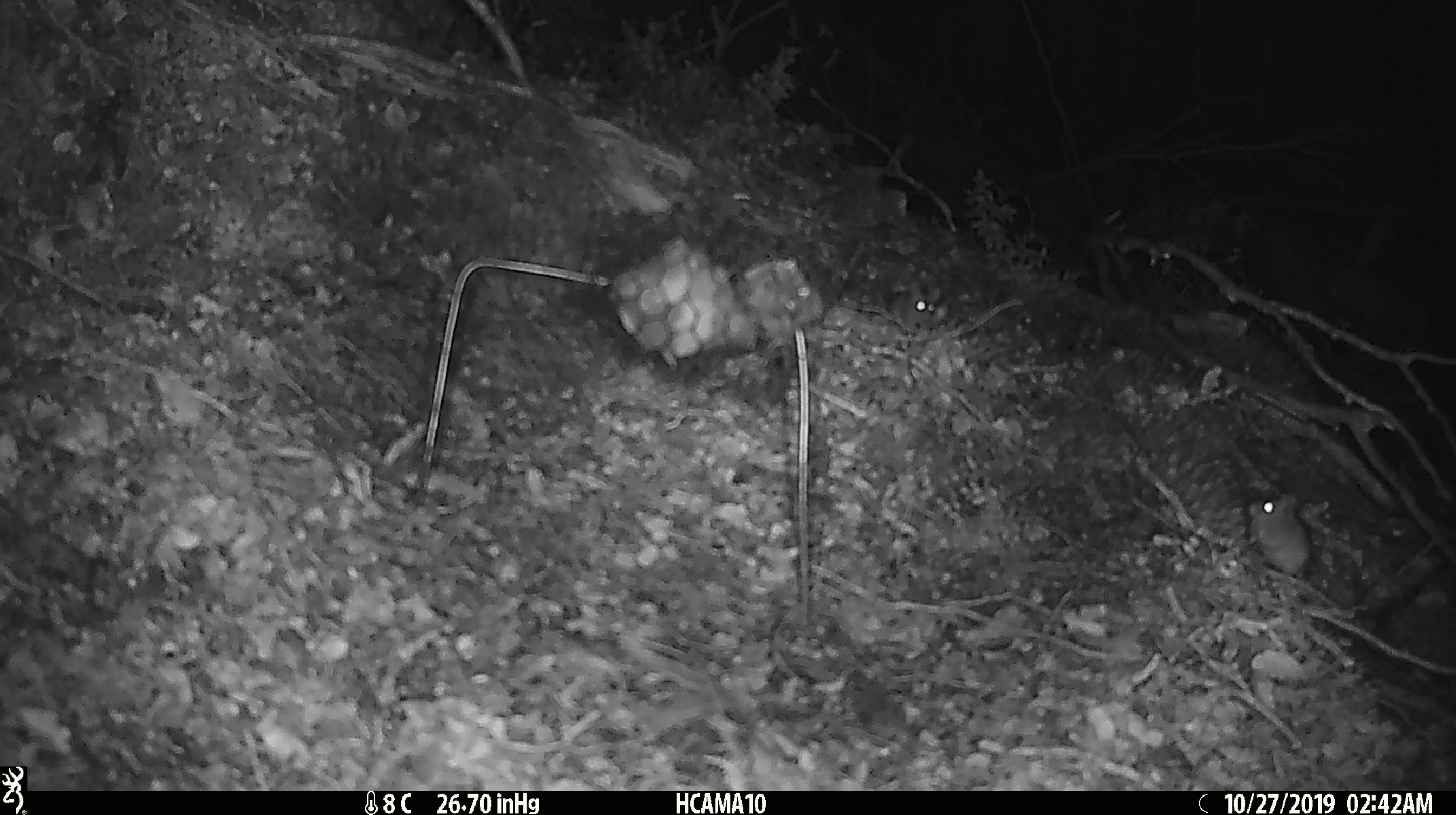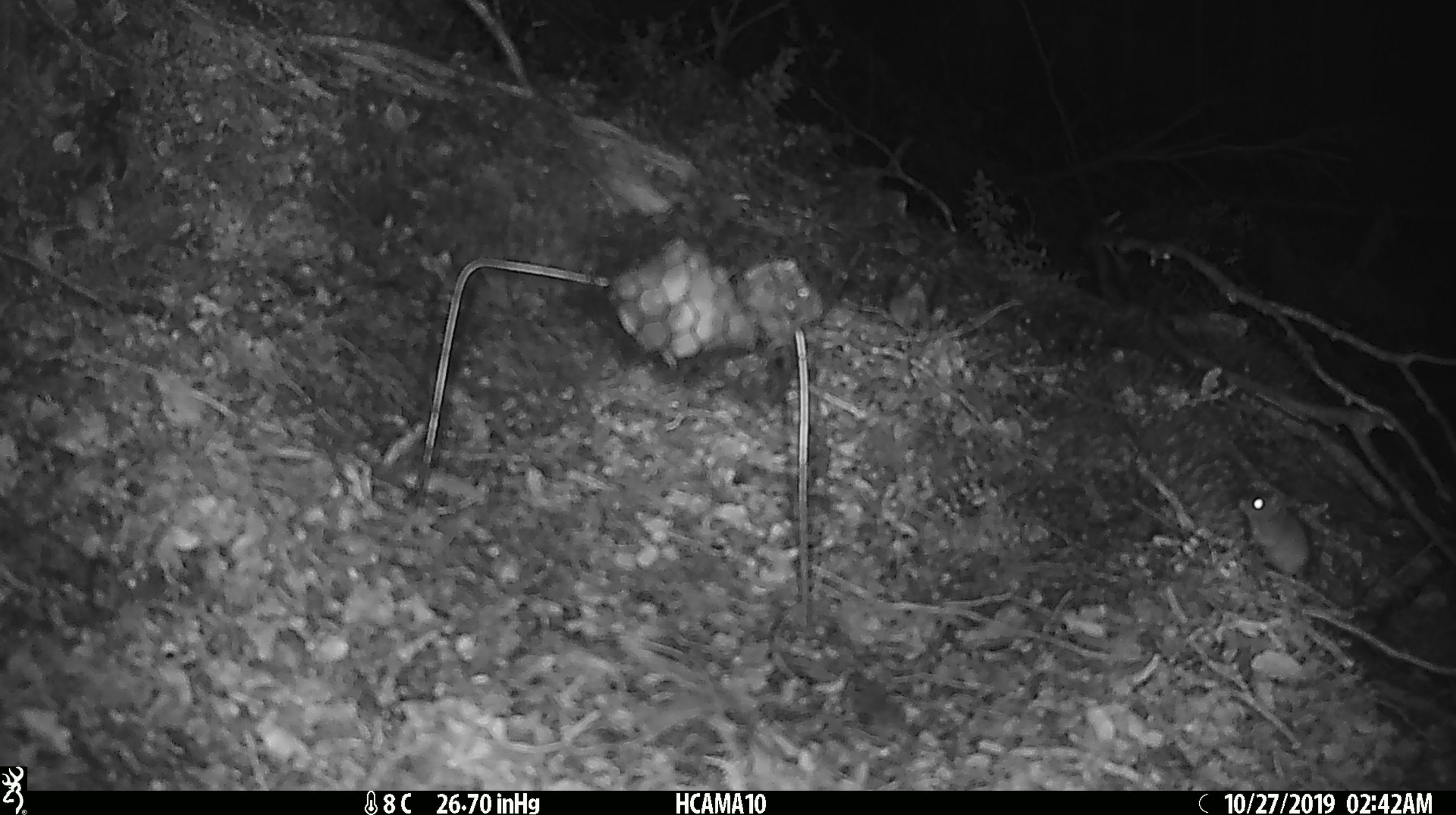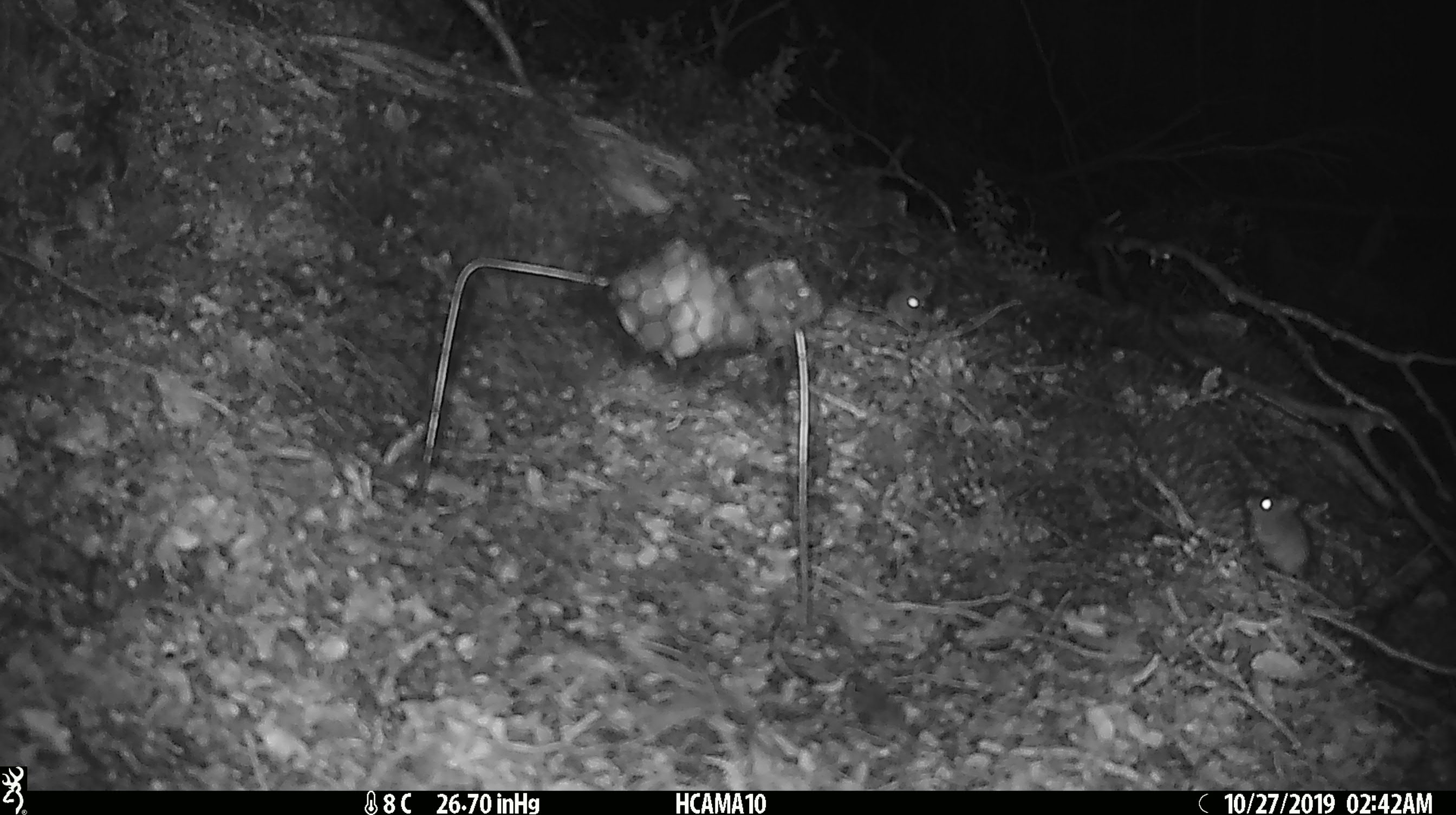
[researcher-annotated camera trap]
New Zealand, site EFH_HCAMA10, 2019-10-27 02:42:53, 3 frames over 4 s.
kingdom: Animalia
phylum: Chordata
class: Mammalia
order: Rodentia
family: Muridae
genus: Mus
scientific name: Mus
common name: mouse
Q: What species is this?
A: Mouse (Mus).